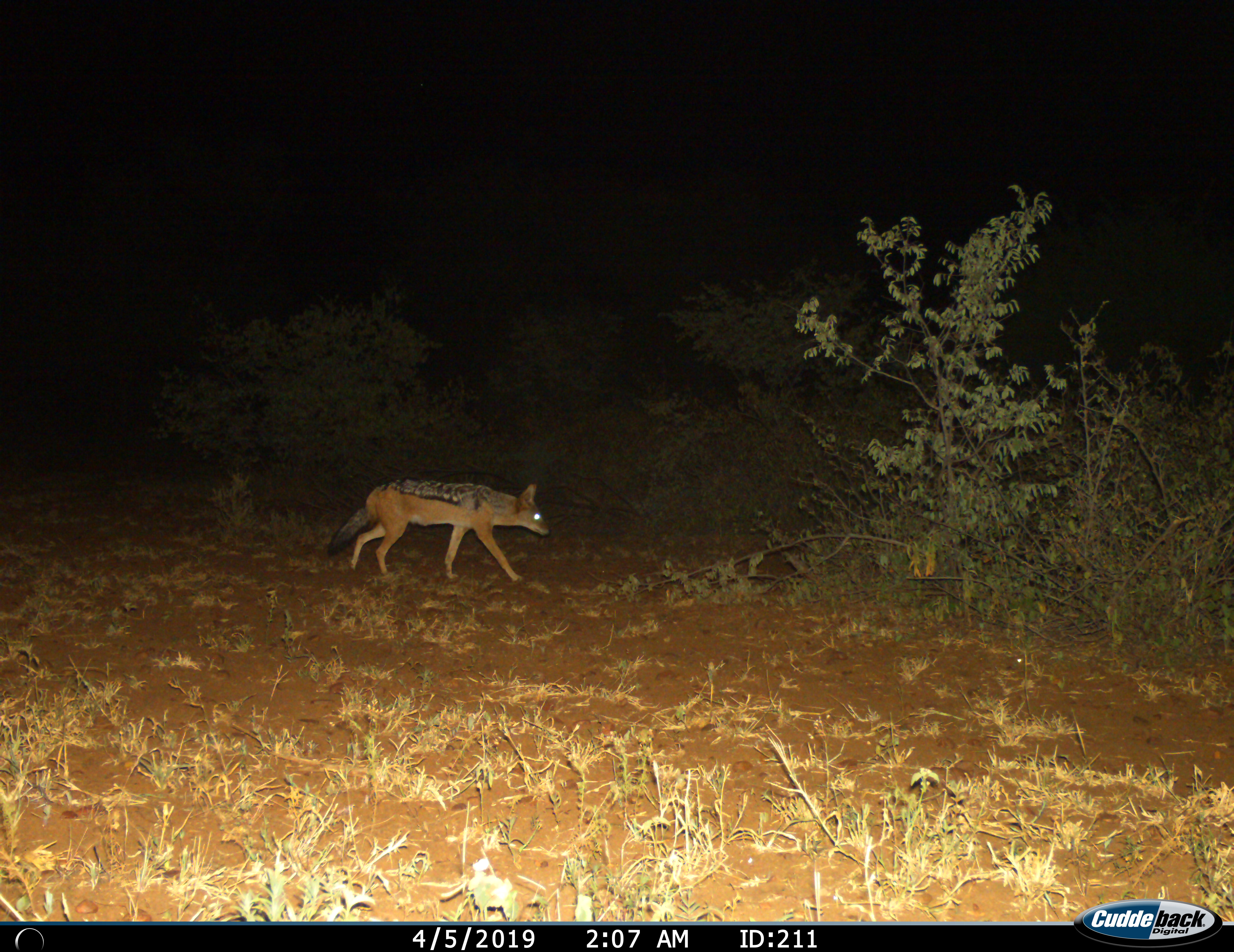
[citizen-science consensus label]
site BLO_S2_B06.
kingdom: Animalia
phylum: Chordata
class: Mammalia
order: Carnivora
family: Canidae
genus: Lupulella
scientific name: Lupulella mesomelas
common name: black-backed jackal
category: jackalblackbacked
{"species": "jackalblackbacked (black-backed jackal) (Lupulella mesomelas)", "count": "1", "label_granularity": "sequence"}